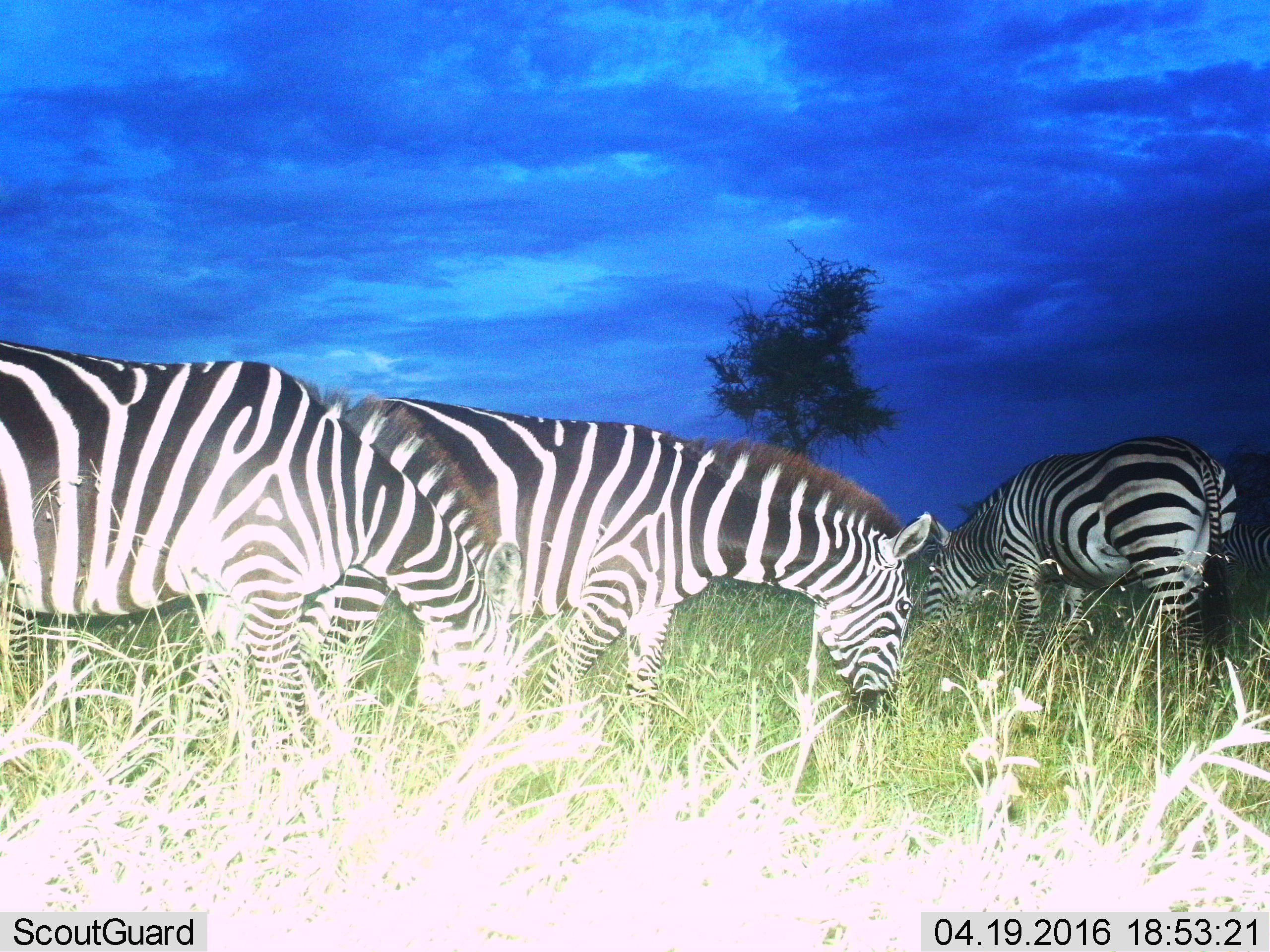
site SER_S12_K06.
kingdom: Animalia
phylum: Chordata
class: Mammalia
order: Perissodactyla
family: Equidae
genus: Equus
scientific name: Equus quagga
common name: plains zebra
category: zebraplains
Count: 3.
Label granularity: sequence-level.